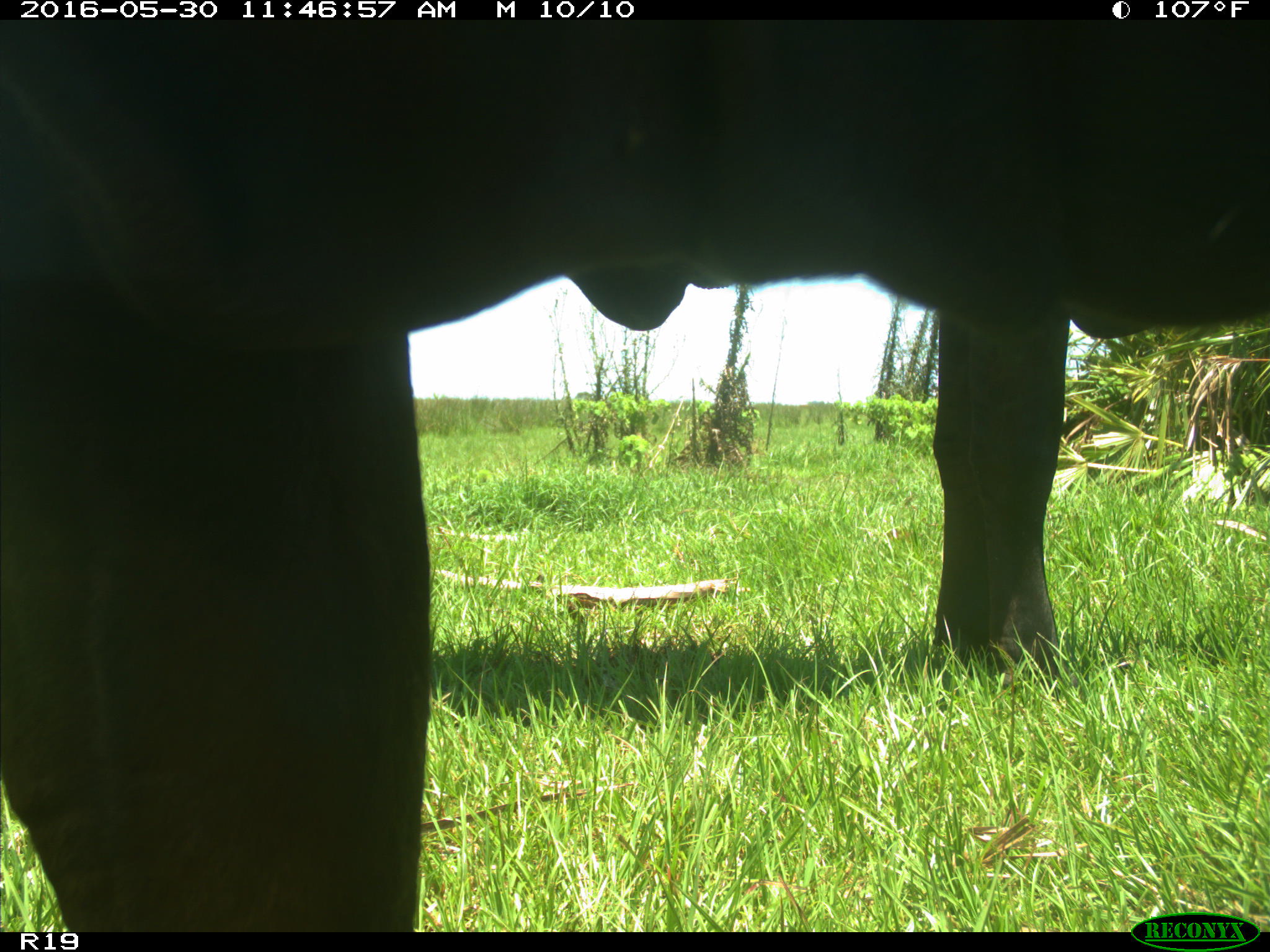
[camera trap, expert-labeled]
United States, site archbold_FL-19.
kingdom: Animalia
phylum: Chordata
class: Mammalia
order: Artiodactyla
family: Bovidae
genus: Bos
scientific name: Bos taurus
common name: domestic cow